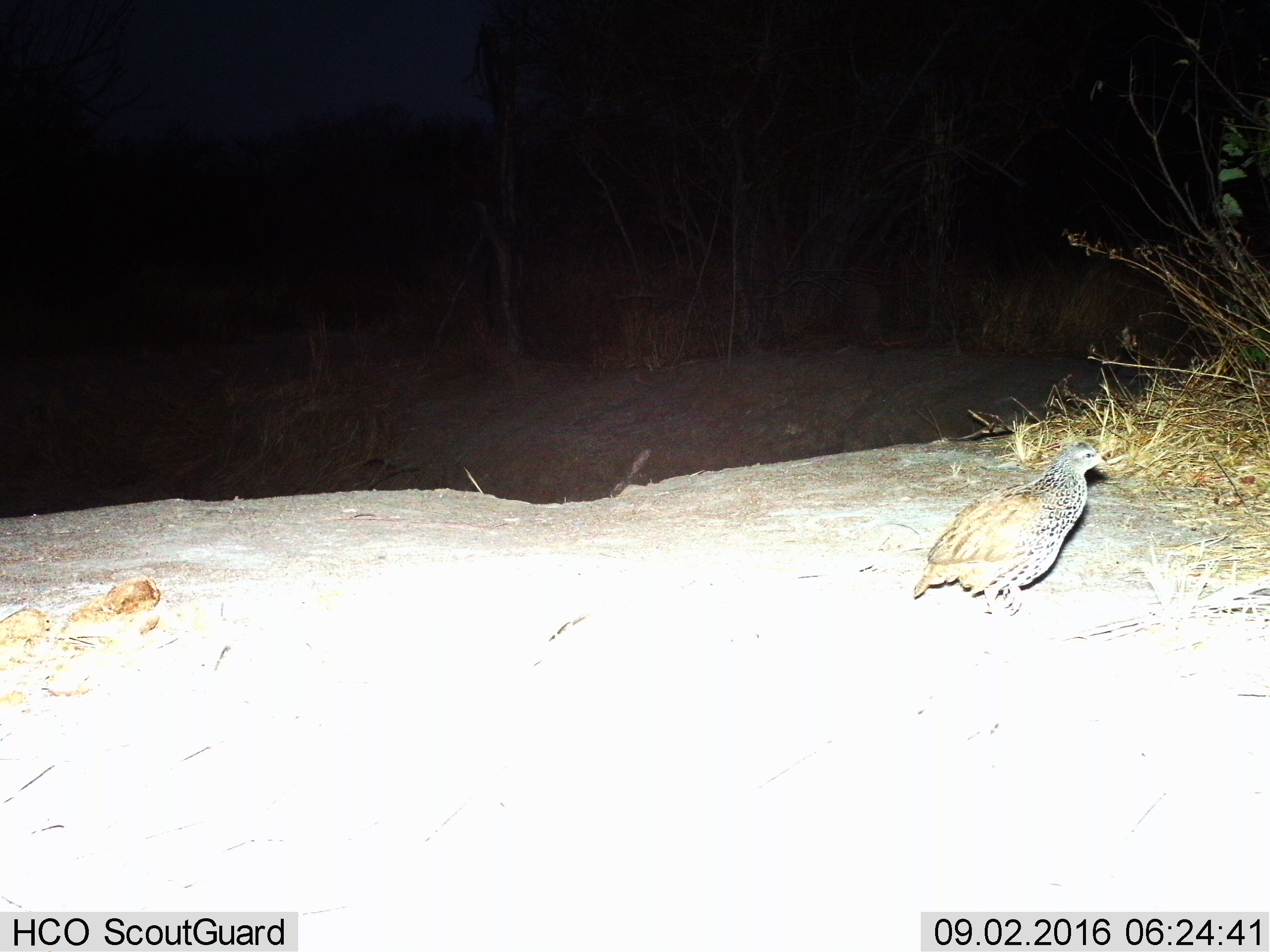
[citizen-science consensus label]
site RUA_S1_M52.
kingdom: Animalia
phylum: Chordata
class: Aves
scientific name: Aves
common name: bird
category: birdother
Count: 1.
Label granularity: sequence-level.